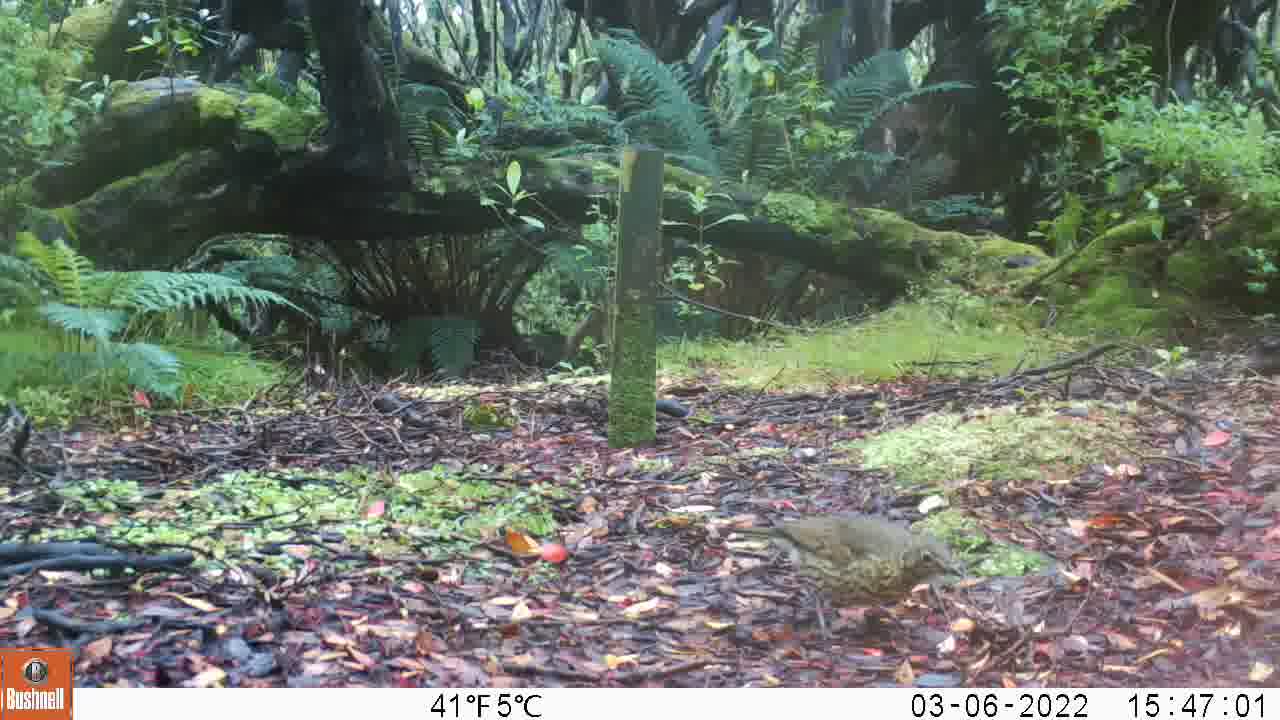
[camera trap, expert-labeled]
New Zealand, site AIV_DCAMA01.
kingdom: Animalia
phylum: Chordata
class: Aves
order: Passeriformes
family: Turdidae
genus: Turdus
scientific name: Turdus philomelos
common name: song thrush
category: thrush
Thrush (song thrush) (Turdus philomelos).